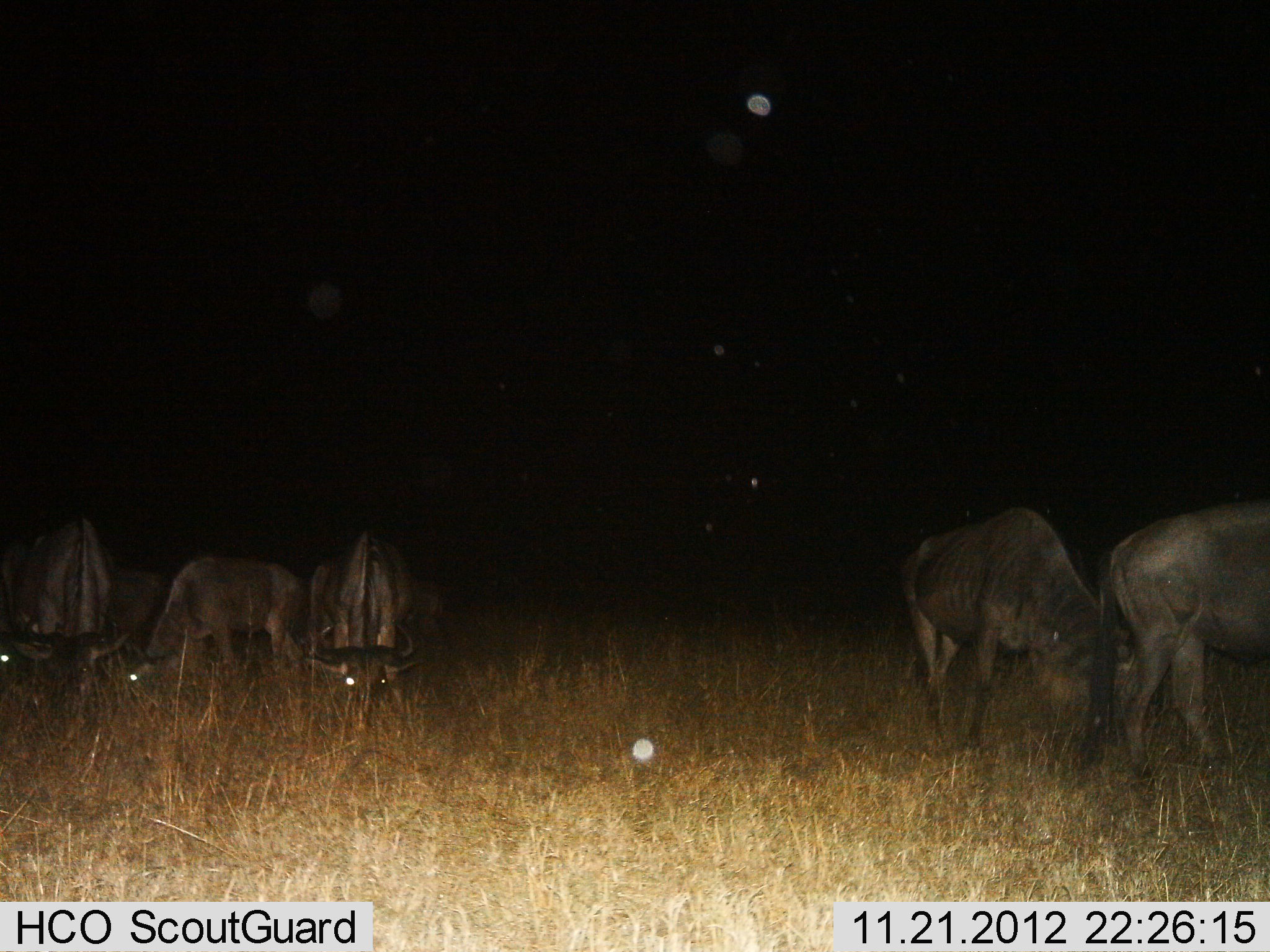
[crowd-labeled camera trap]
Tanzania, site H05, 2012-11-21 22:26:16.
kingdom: Animalia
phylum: Chordata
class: Mammalia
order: Artiodactyla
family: Bovidae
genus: Connochaetes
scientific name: Connochaetes taurinus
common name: blue wildebeest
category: wildebeest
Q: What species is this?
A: Wildebeest (blue wildebeest) (Connochaetes taurinus).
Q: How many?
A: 6.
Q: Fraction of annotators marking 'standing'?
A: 20%.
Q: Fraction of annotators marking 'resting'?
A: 0%.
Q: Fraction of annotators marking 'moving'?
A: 10%.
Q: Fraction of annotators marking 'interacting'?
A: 0%.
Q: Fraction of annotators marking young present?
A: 0%.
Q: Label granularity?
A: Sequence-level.